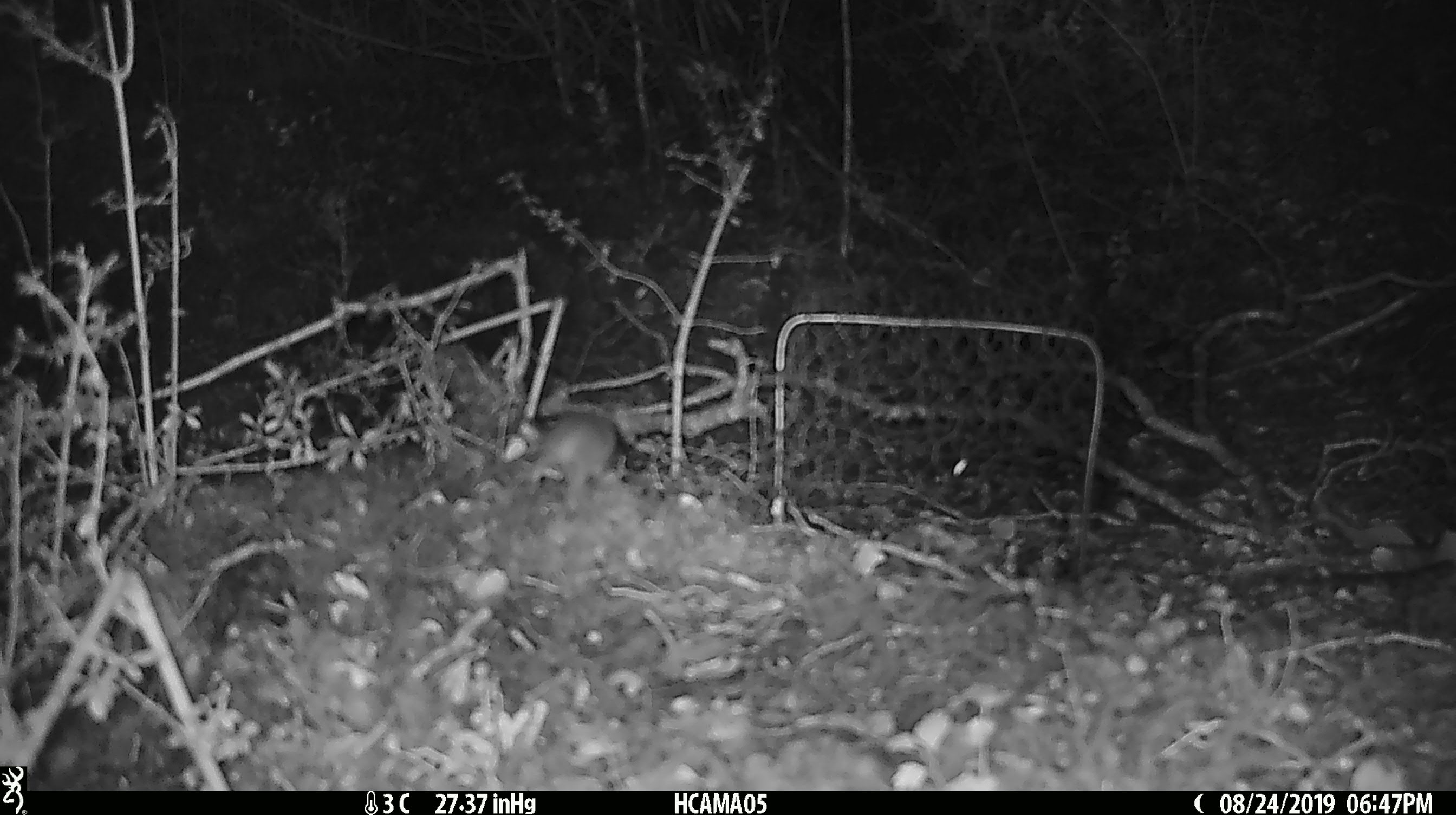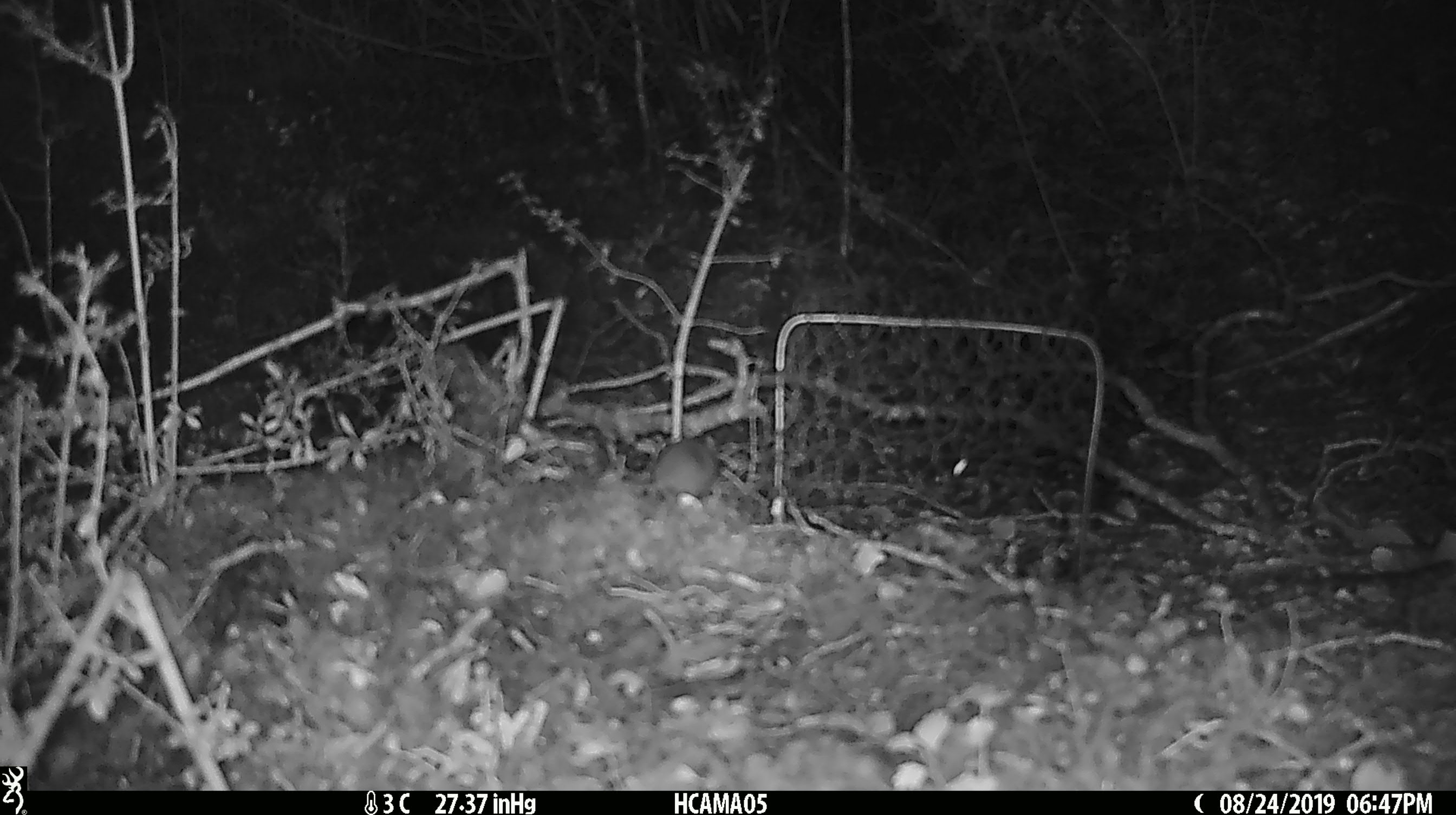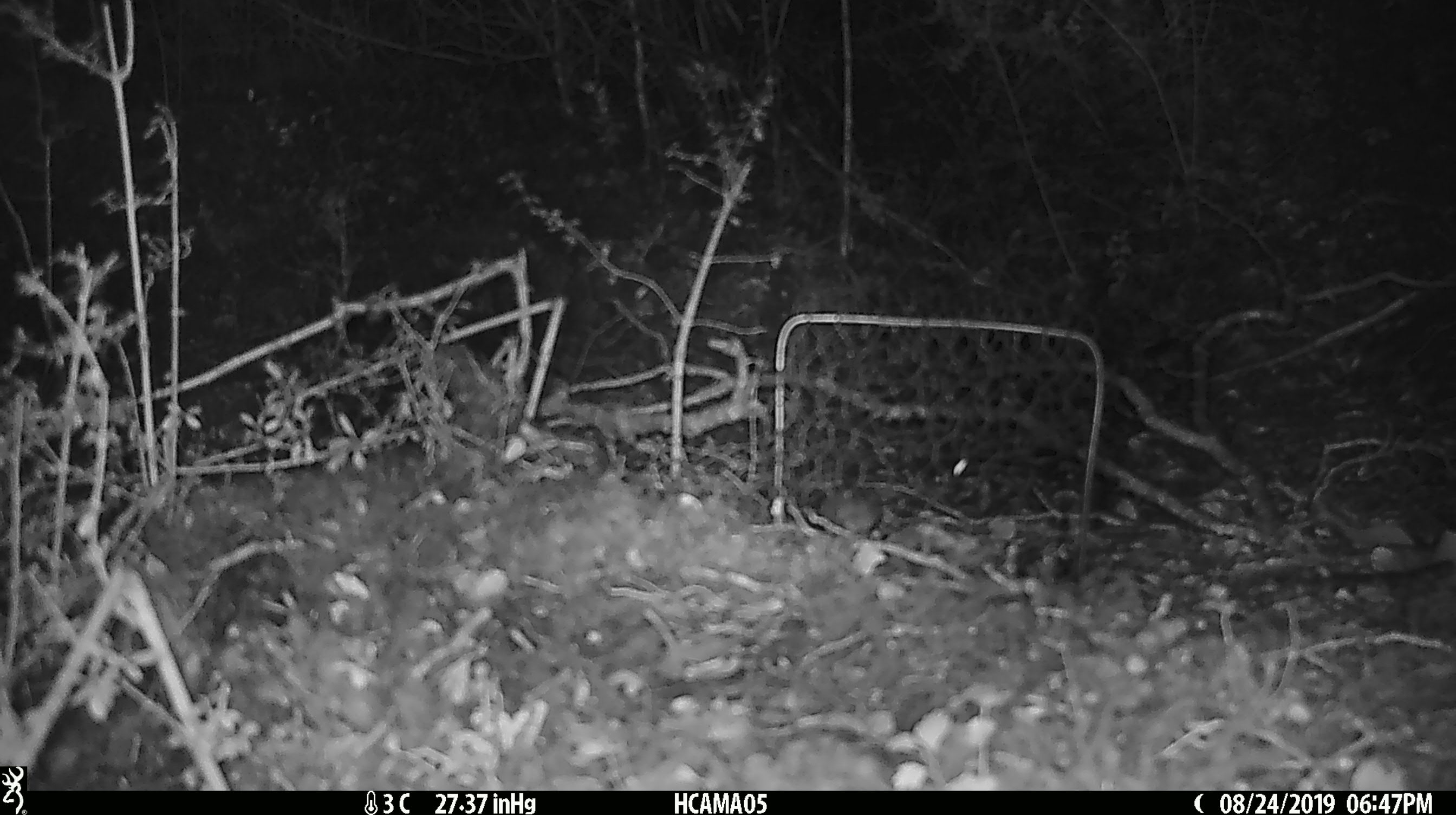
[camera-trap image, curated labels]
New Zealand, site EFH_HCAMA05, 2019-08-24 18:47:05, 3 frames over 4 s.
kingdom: Animalia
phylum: Chordata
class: Mammalia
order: Rodentia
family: Muridae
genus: Mus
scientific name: Mus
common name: mouse